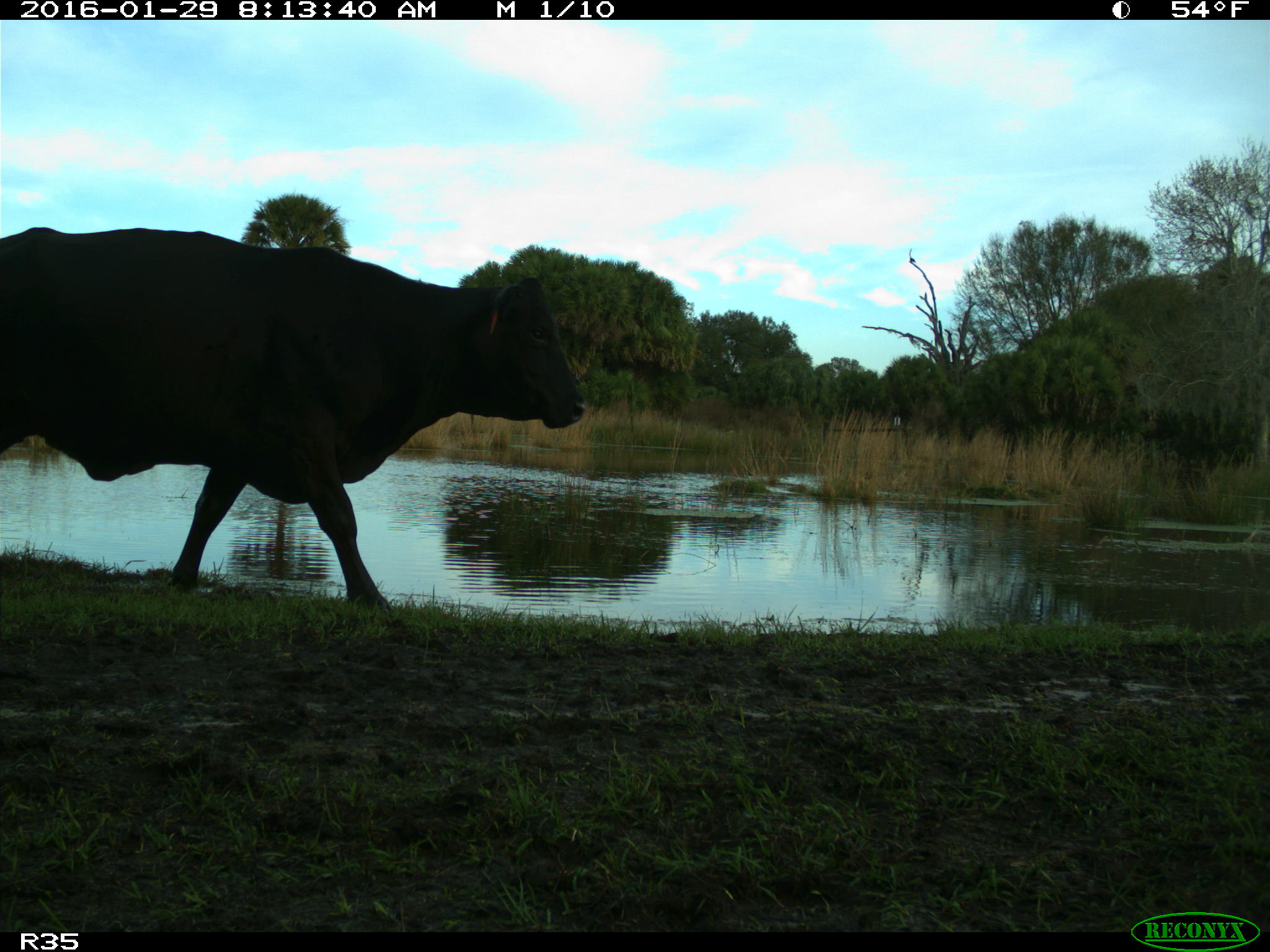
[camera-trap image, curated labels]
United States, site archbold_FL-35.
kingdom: Animalia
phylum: Chordata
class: Mammalia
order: Artiodactyla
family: Bovidae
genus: Bos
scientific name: Bos taurus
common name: domestic cow